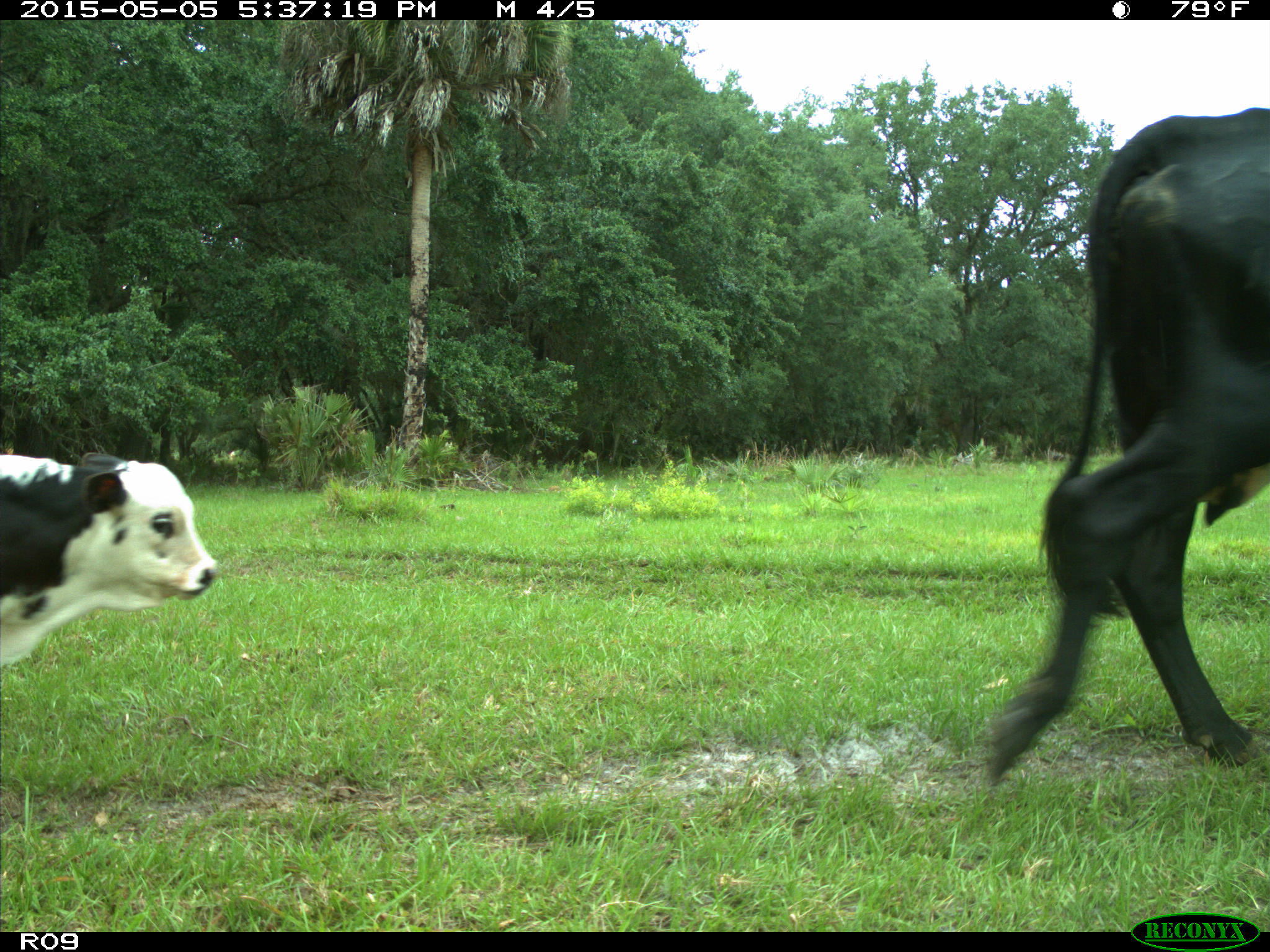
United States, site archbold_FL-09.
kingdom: Animalia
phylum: Chordata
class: Mammalia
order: Artiodactyla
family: Bovidae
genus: Bos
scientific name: Bos taurus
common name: domestic cow